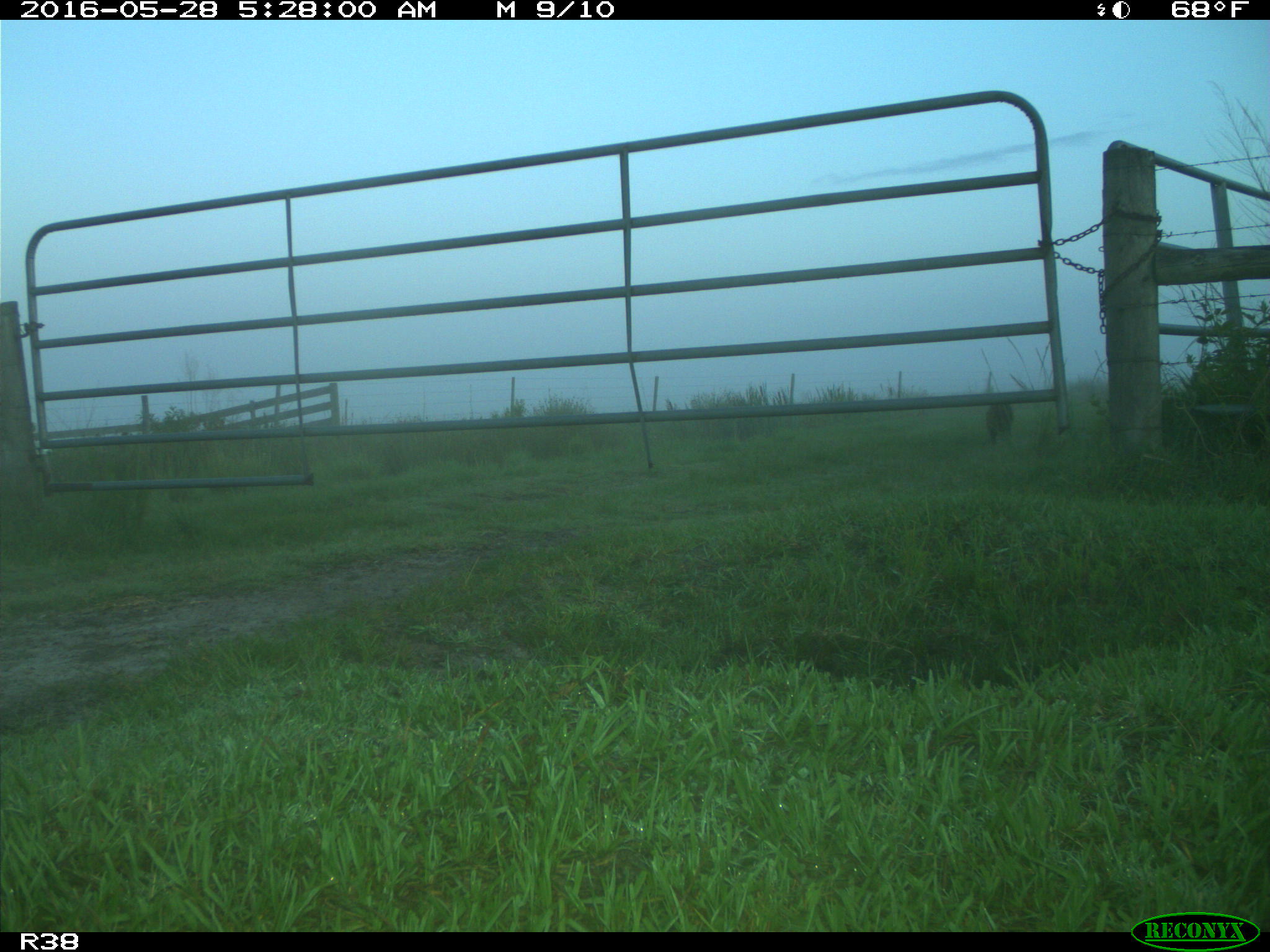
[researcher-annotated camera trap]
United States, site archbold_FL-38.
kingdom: Animalia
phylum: Chordata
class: Mammalia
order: Carnivora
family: Procyonidae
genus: Procyon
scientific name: Procyon lotor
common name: common raccoon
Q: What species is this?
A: Procyon lotor (common raccoon).